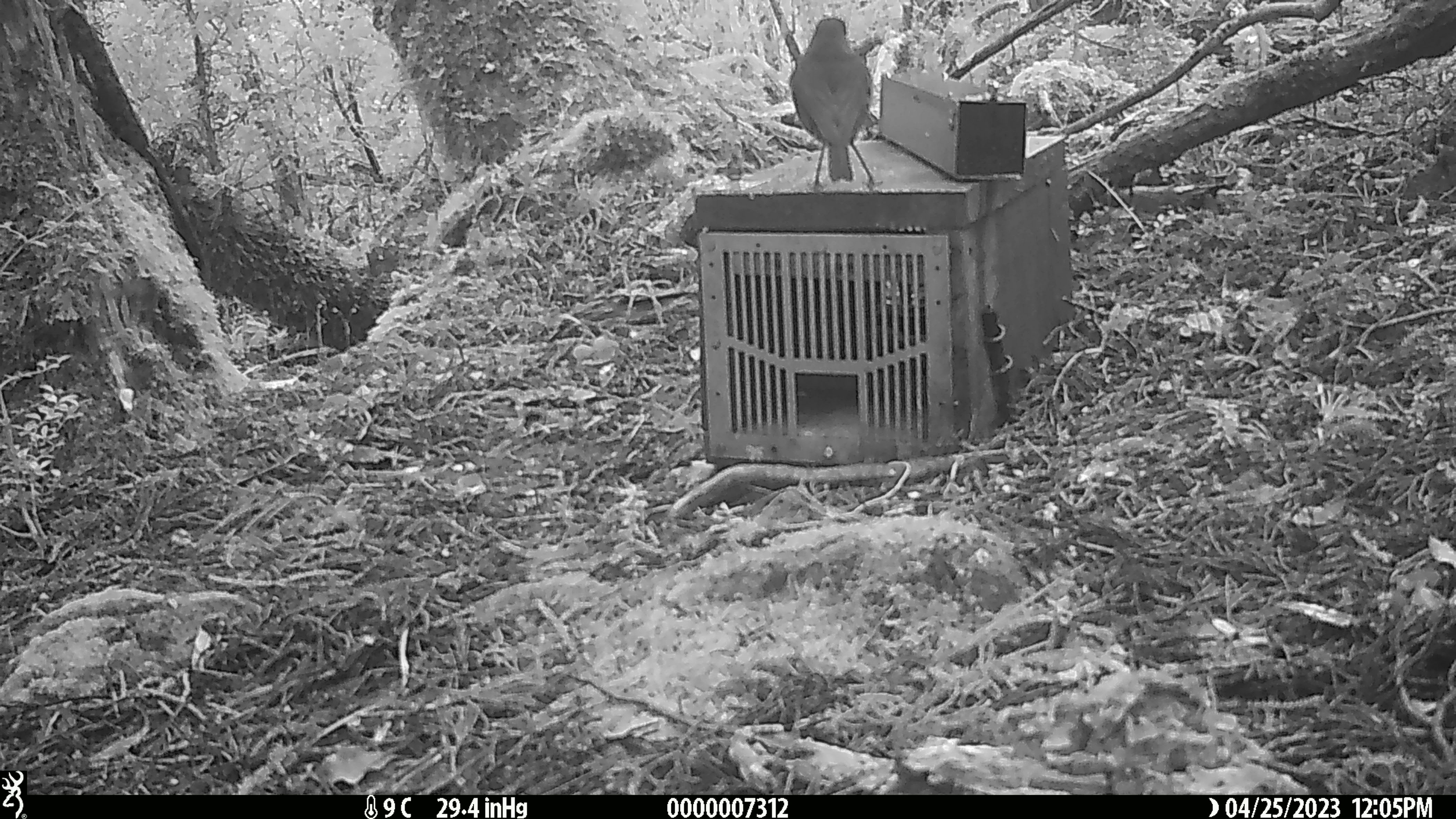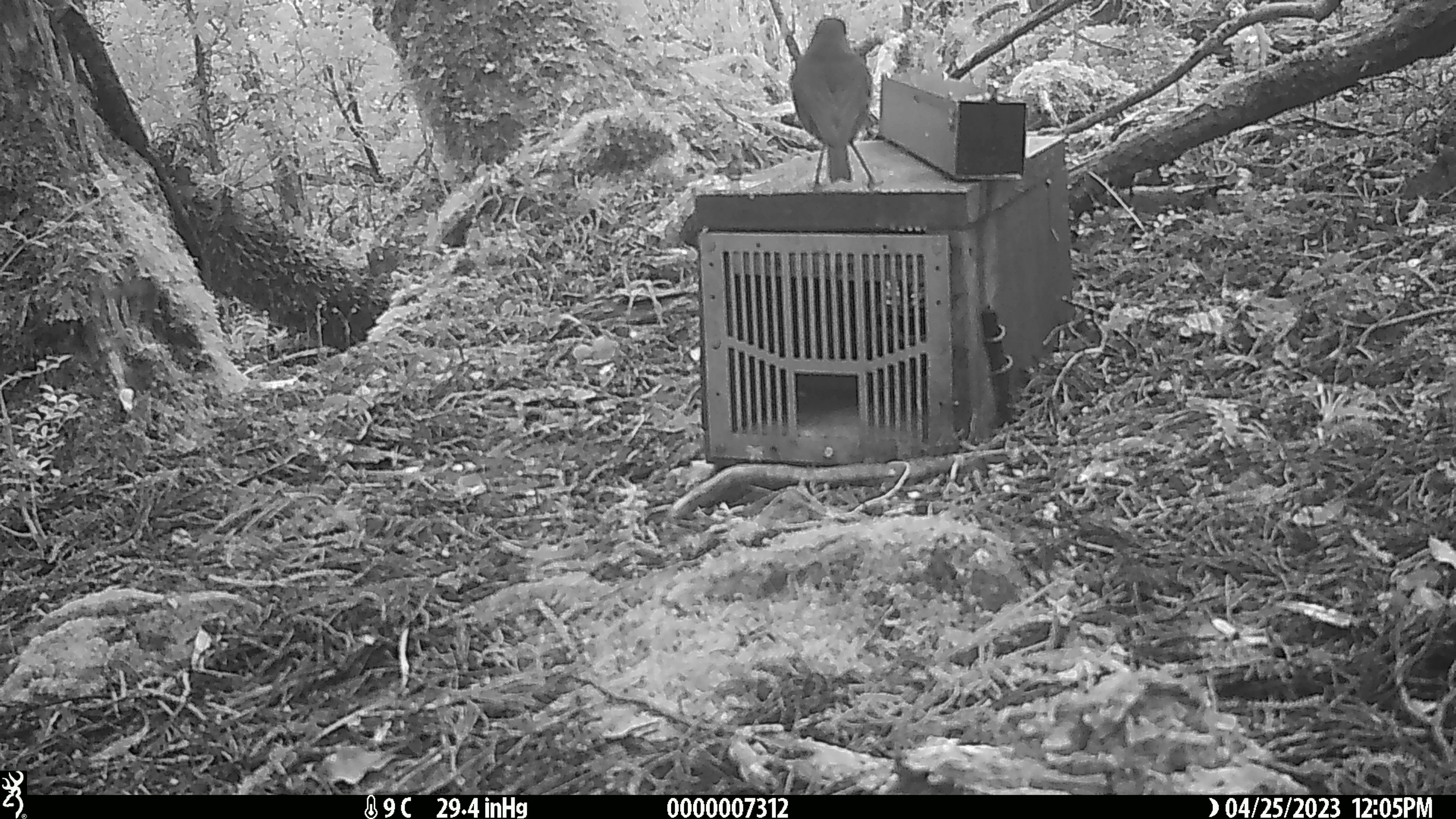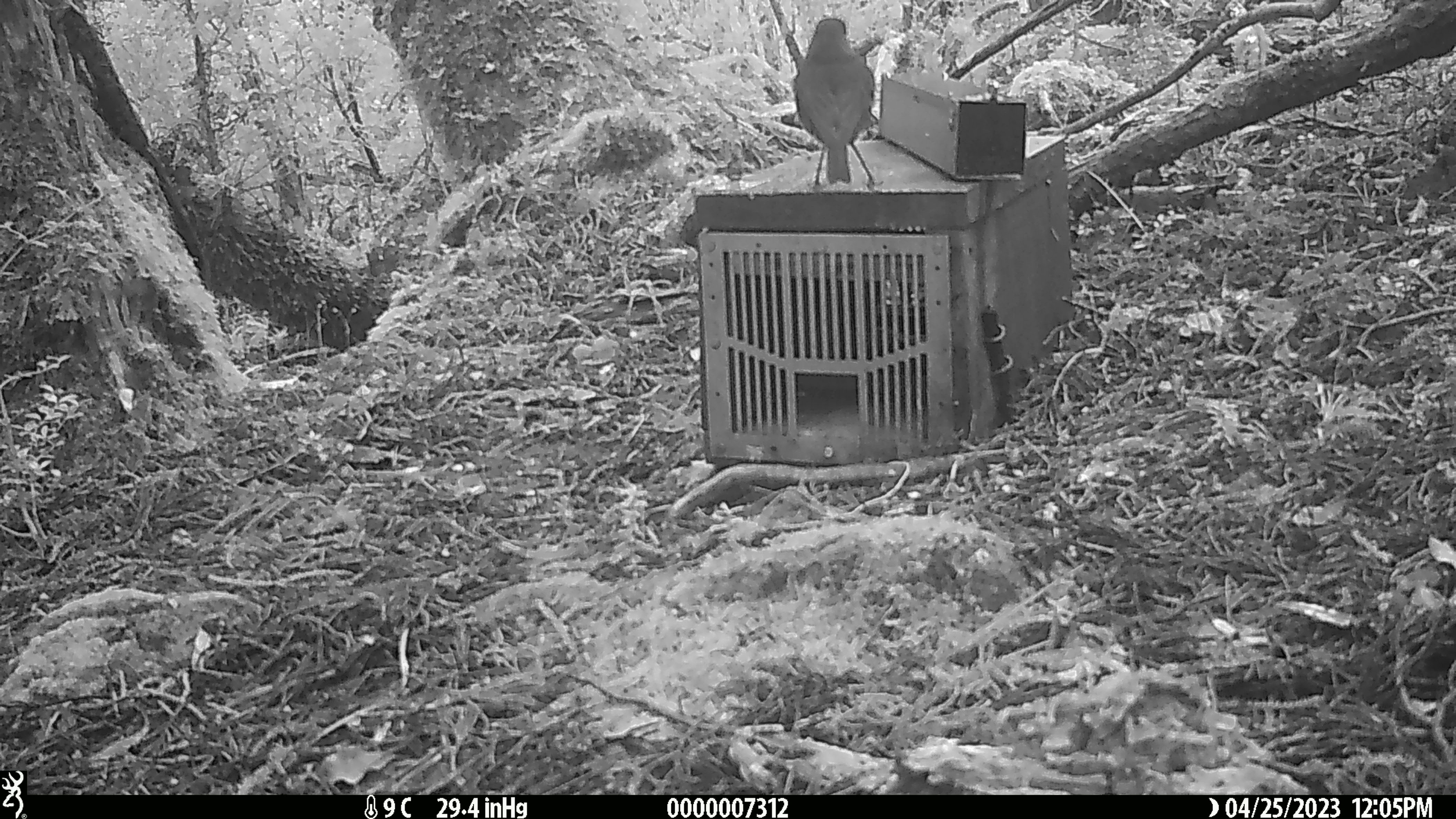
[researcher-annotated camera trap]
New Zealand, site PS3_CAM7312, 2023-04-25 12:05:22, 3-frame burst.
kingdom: Animalia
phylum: Chordata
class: Aves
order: Passeriformes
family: Petroicidae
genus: Petroica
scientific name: Petroica australis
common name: new zealand robin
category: robin